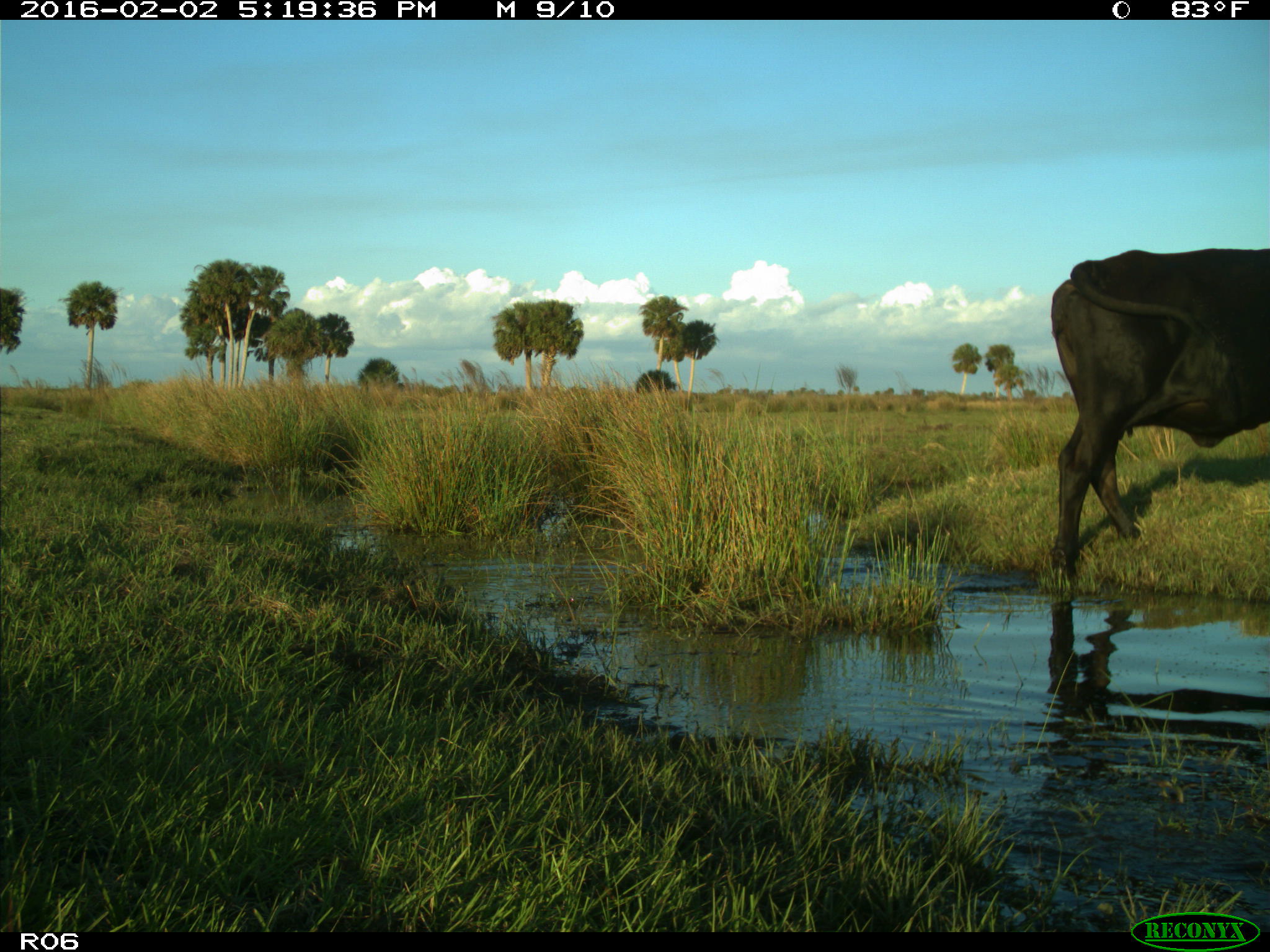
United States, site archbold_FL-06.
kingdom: Animalia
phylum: Chordata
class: Mammalia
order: Artiodactyla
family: Bovidae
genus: Bos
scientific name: Bos taurus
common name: domestic cow